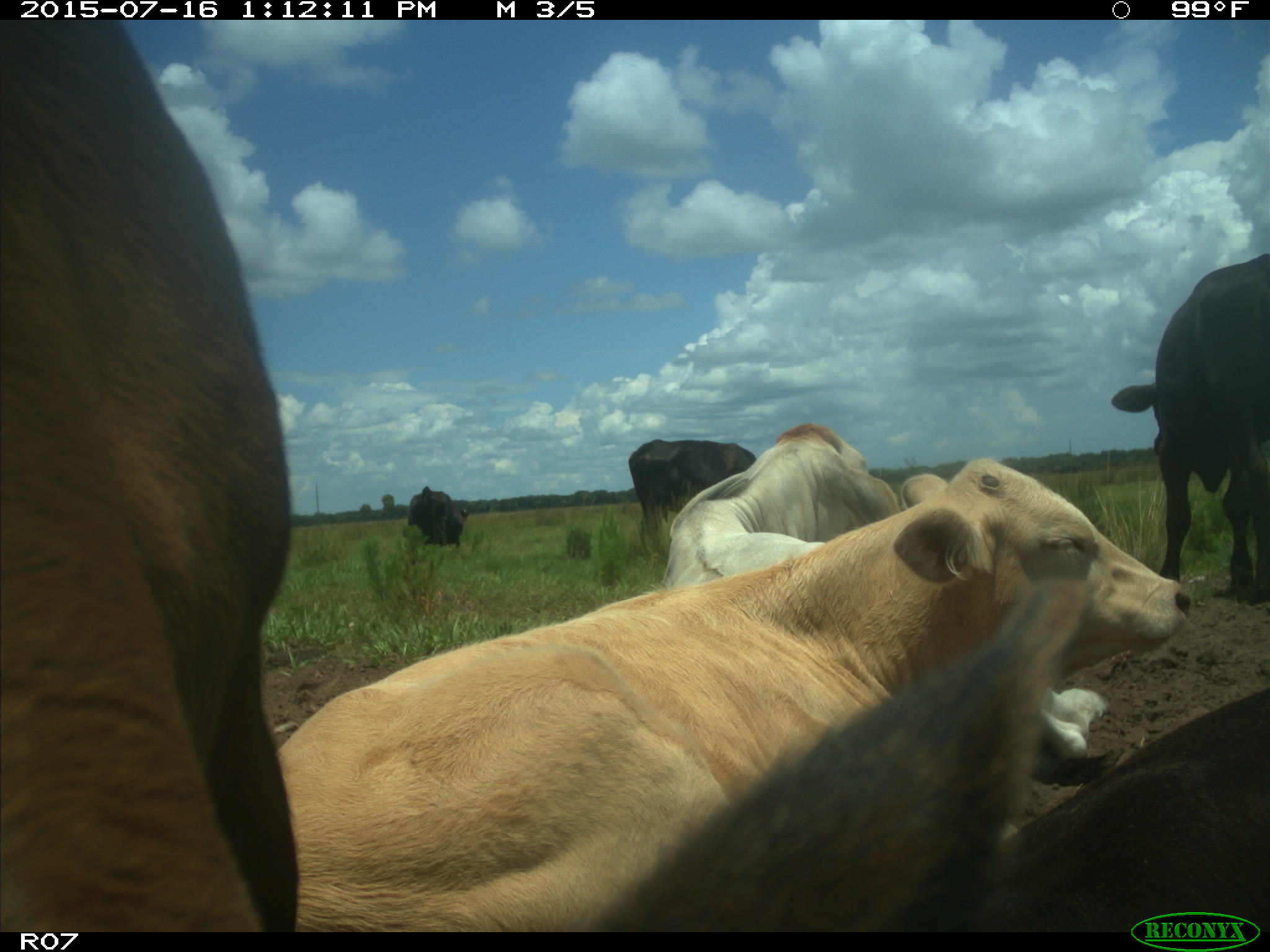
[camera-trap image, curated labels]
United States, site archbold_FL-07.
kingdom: Animalia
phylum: Chordata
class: Mammalia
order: Artiodactyla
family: Bovidae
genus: Bos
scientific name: Bos taurus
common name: domestic cow